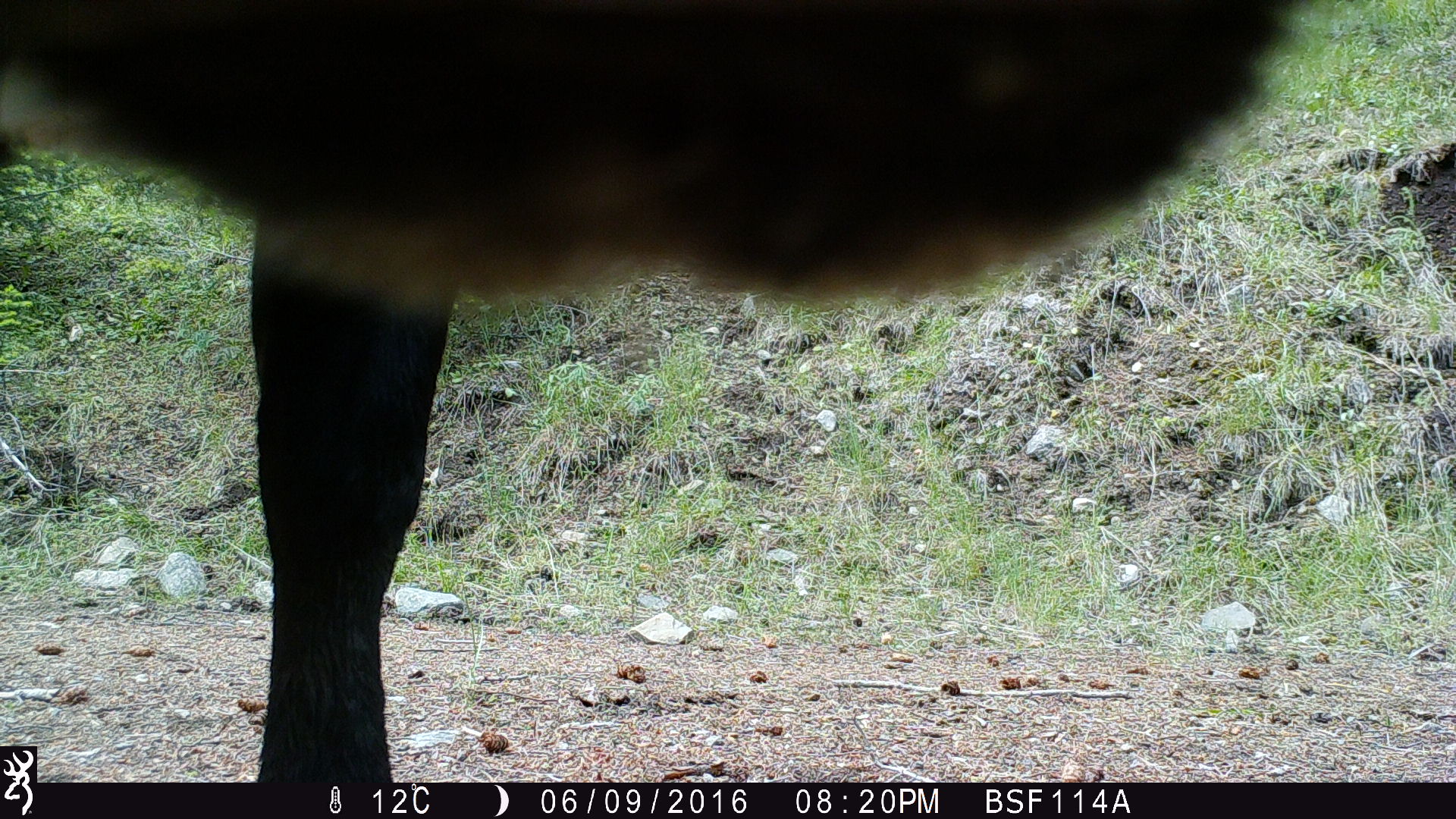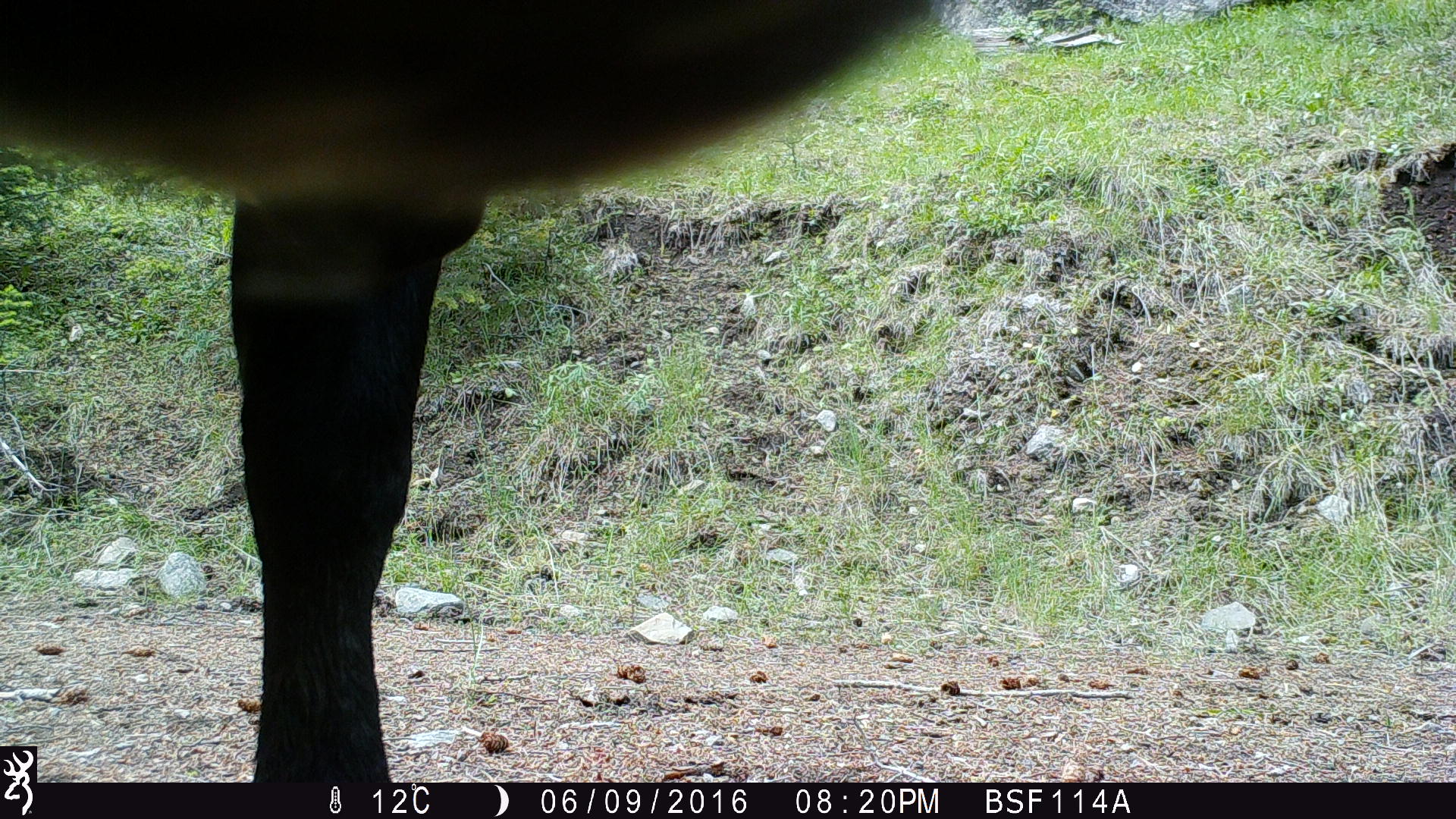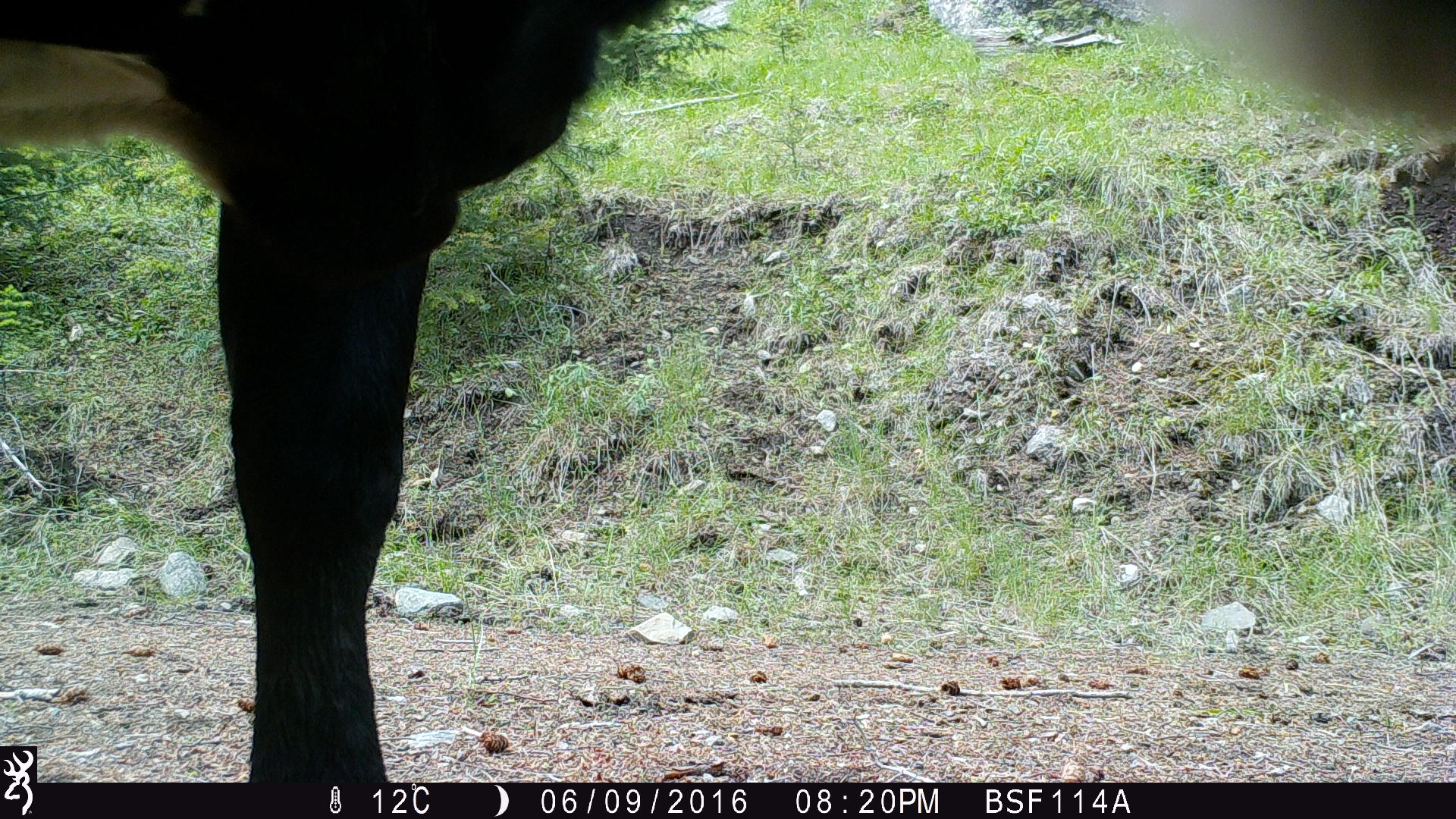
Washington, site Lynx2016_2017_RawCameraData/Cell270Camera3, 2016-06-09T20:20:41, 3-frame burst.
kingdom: Animalia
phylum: Chordata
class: Mammalia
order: Artiodactyla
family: Bovidae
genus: Bos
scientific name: Bos taurus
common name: domestic cattle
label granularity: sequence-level